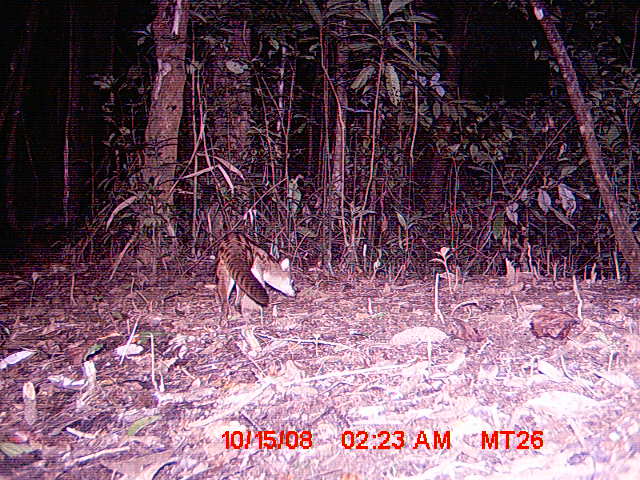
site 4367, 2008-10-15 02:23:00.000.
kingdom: Animalia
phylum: Chordata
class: Mammalia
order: Carnivora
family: Eupleridae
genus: Fossa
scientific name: Fossa fossana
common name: fanaloka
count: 1